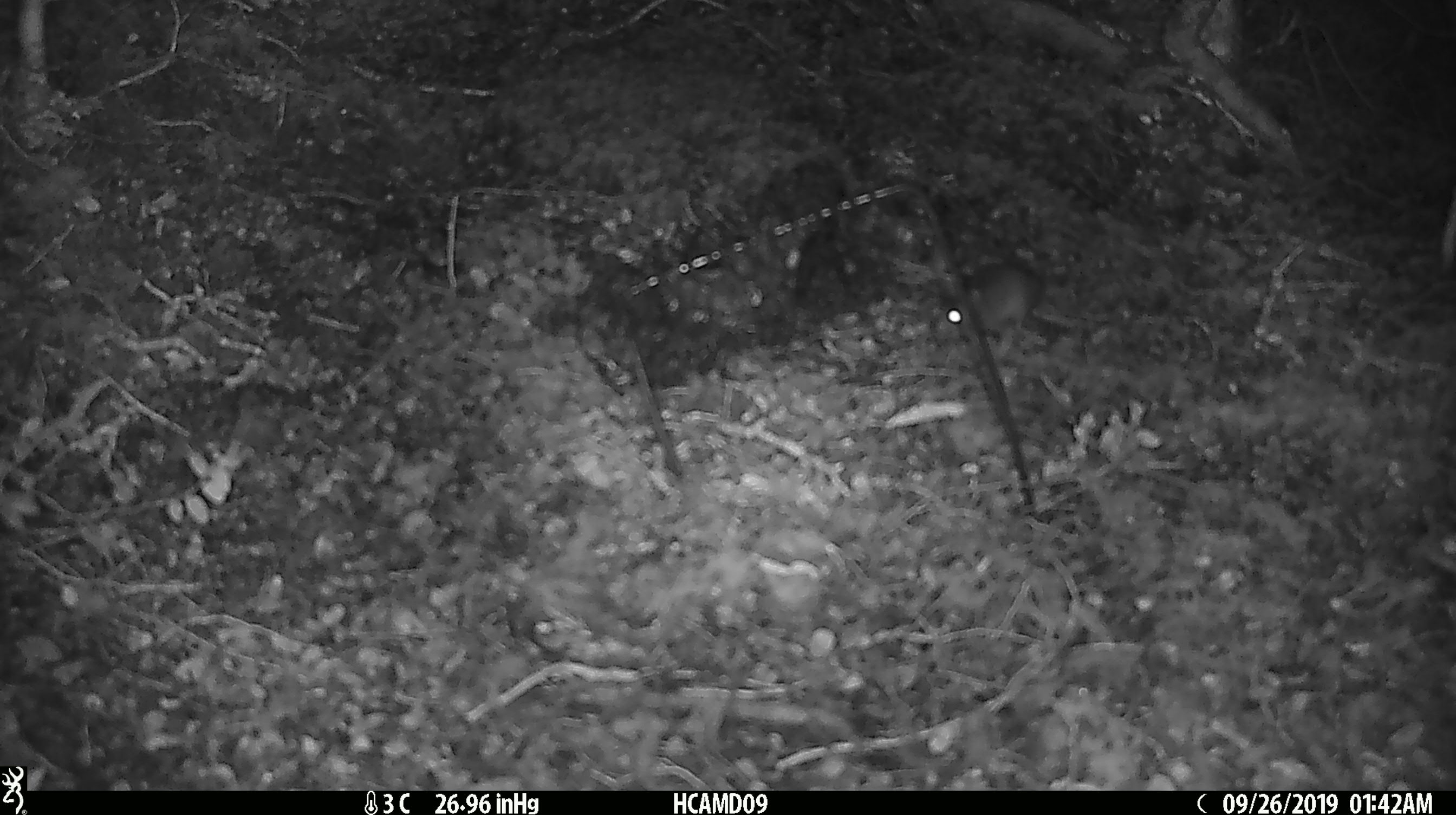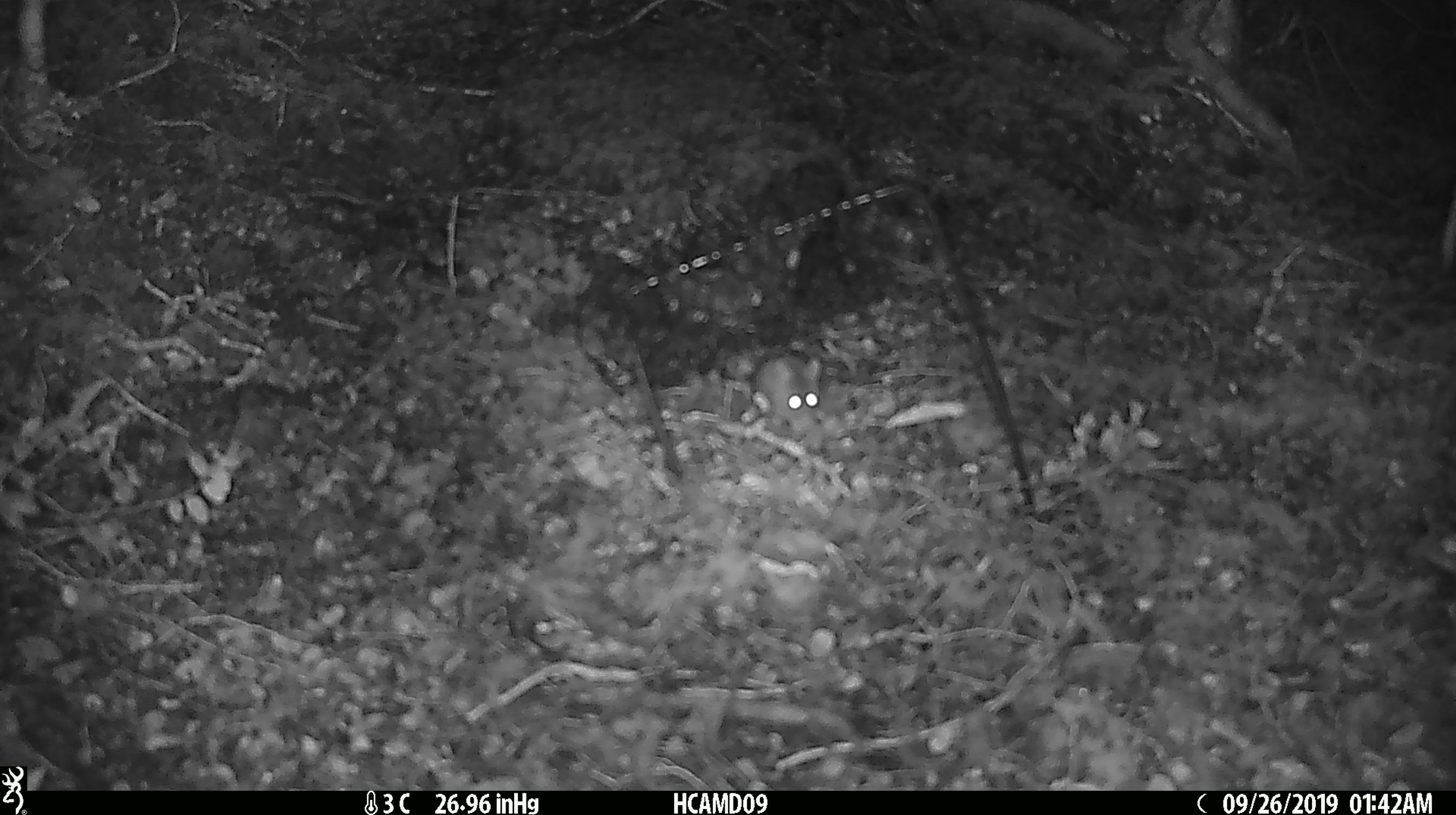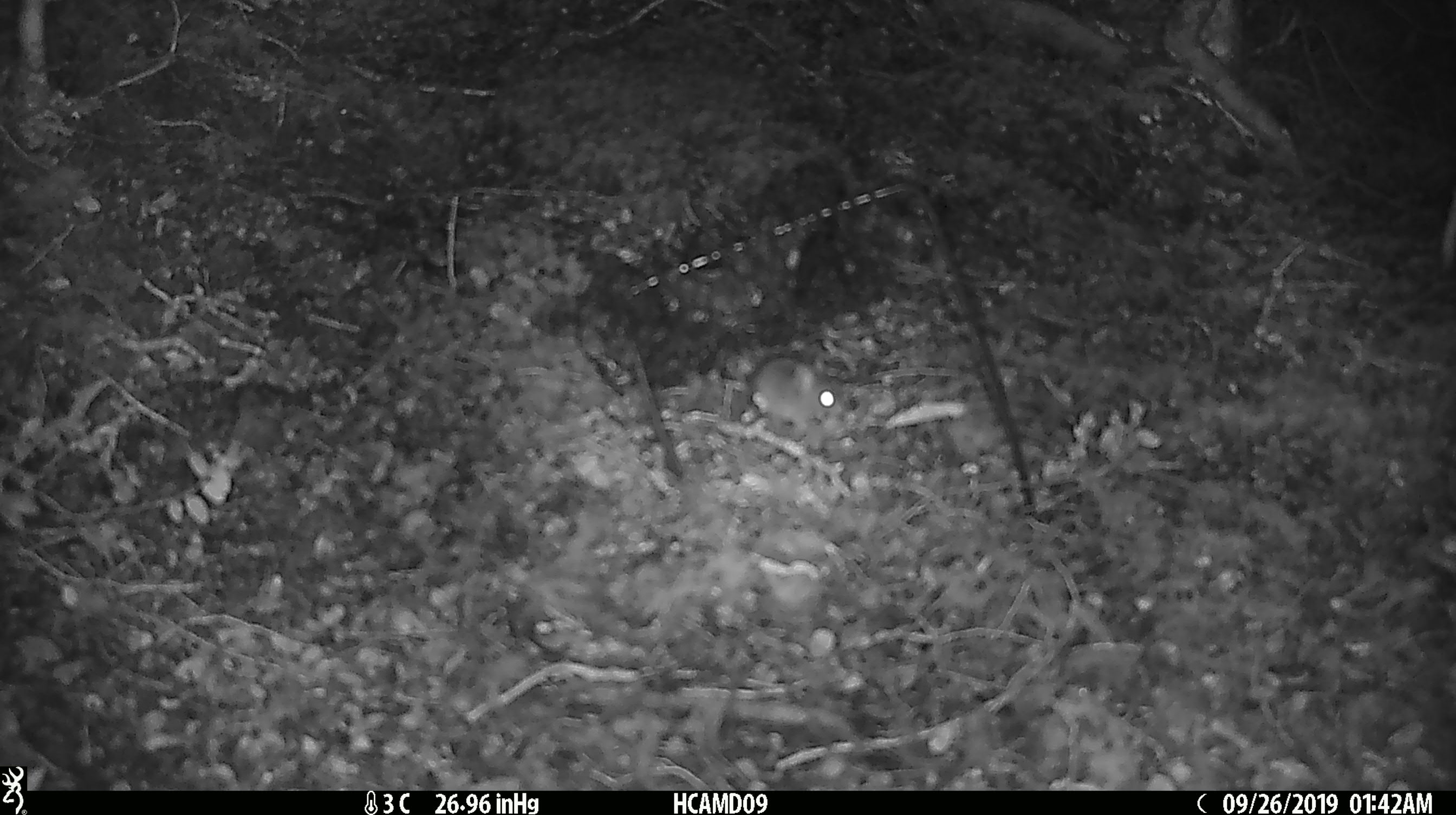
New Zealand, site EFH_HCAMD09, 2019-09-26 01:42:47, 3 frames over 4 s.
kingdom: Animalia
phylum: Chordata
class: Mammalia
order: Rodentia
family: Muridae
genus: Mus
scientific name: Mus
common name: mouse